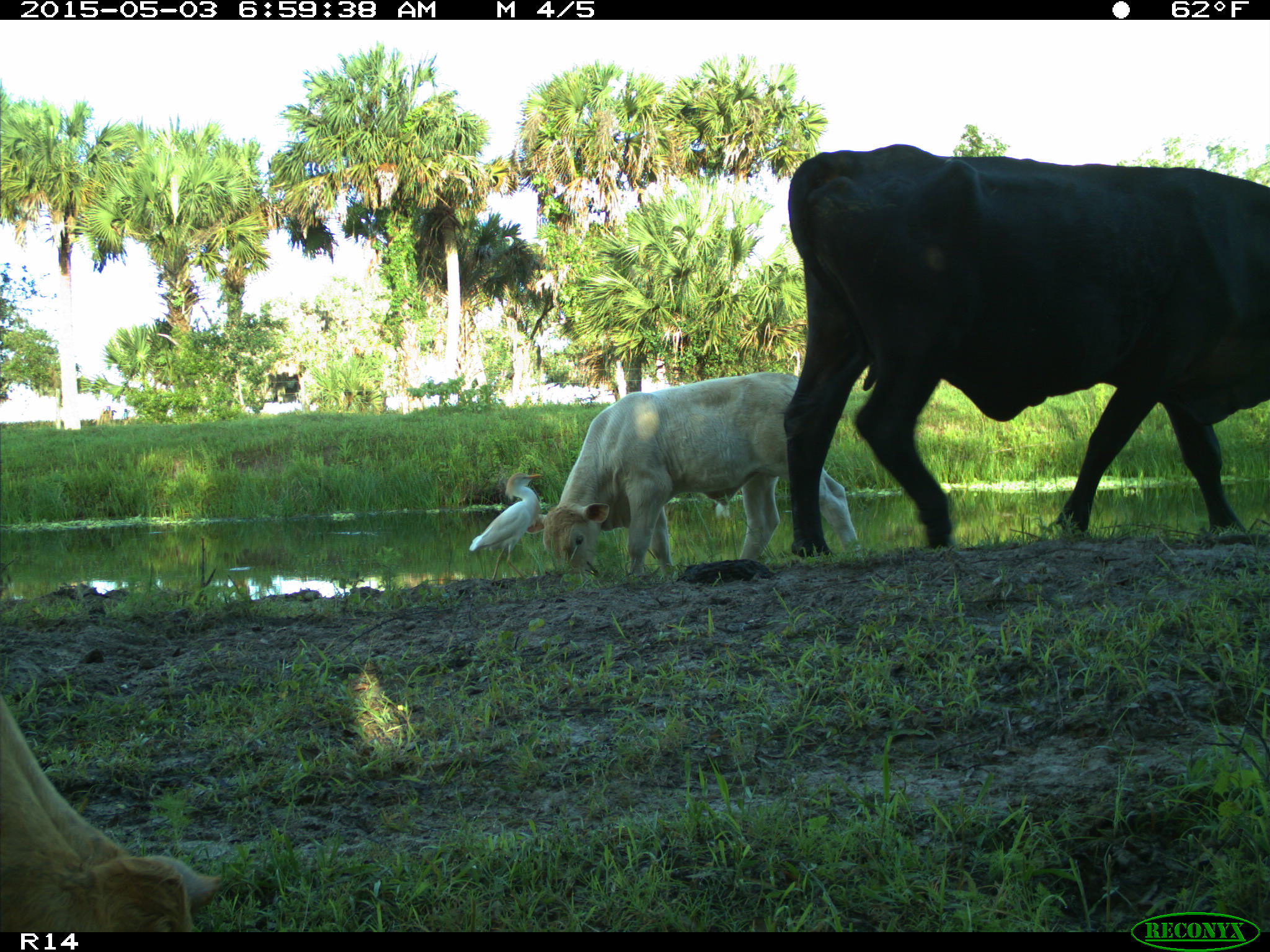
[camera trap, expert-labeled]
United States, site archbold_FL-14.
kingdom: Animalia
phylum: Chordata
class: Mammalia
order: Artiodactyla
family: Bovidae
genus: Bos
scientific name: Bos taurus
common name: domestic cow